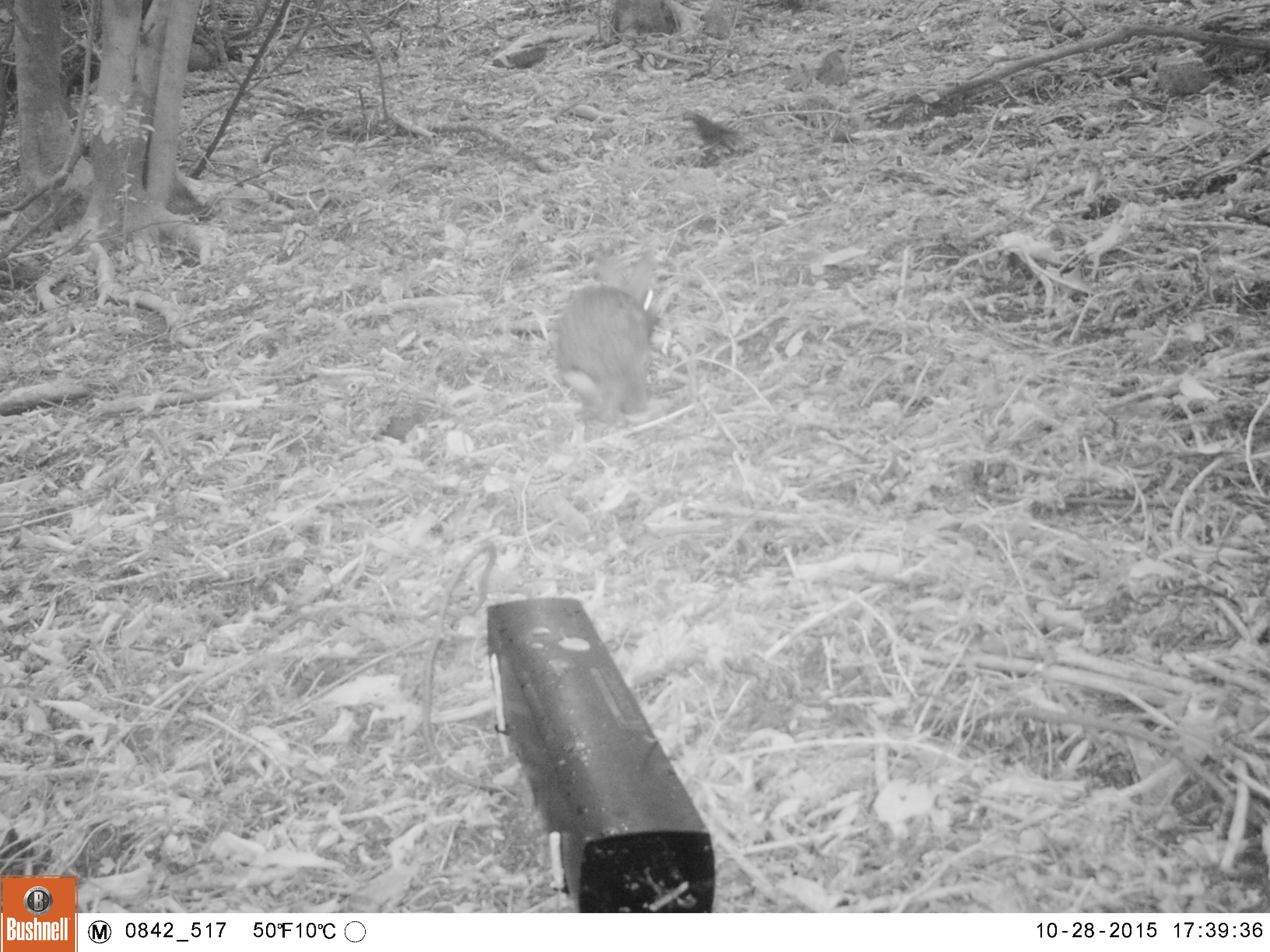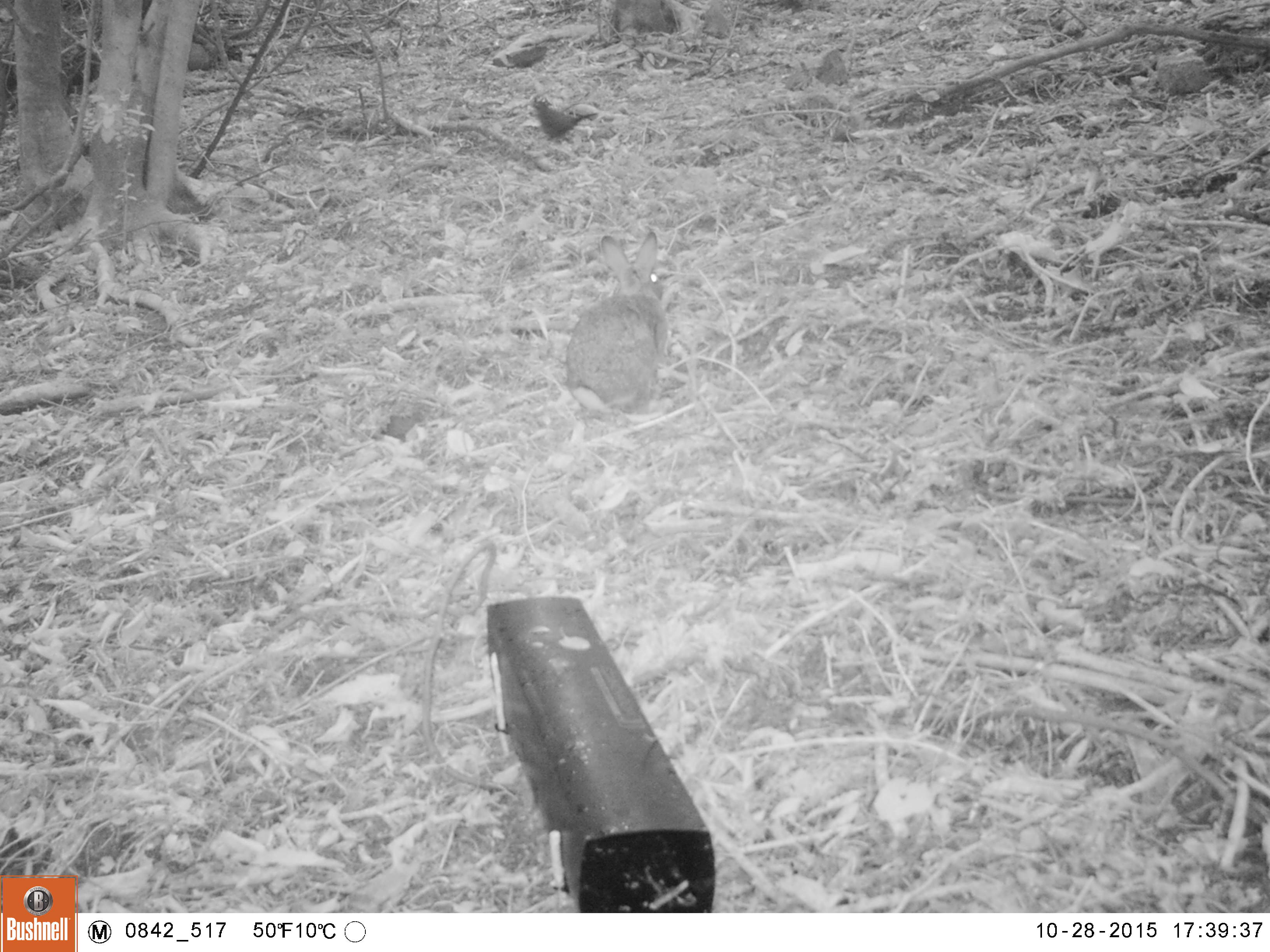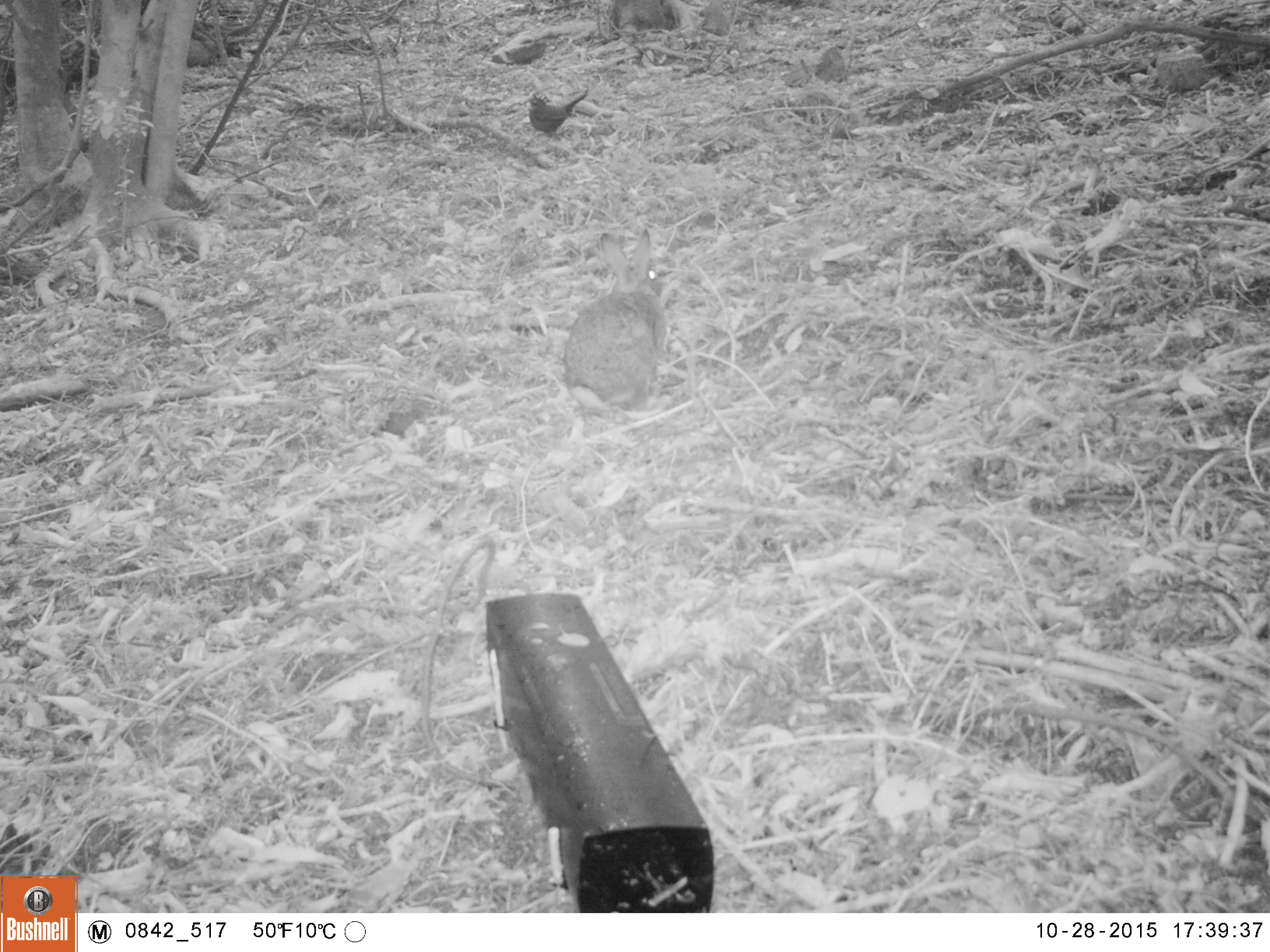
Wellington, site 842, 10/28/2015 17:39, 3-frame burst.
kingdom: Animalia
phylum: Chordata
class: Mammalia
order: Lagomorpha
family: Leporidae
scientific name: Leporidae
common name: rabbit